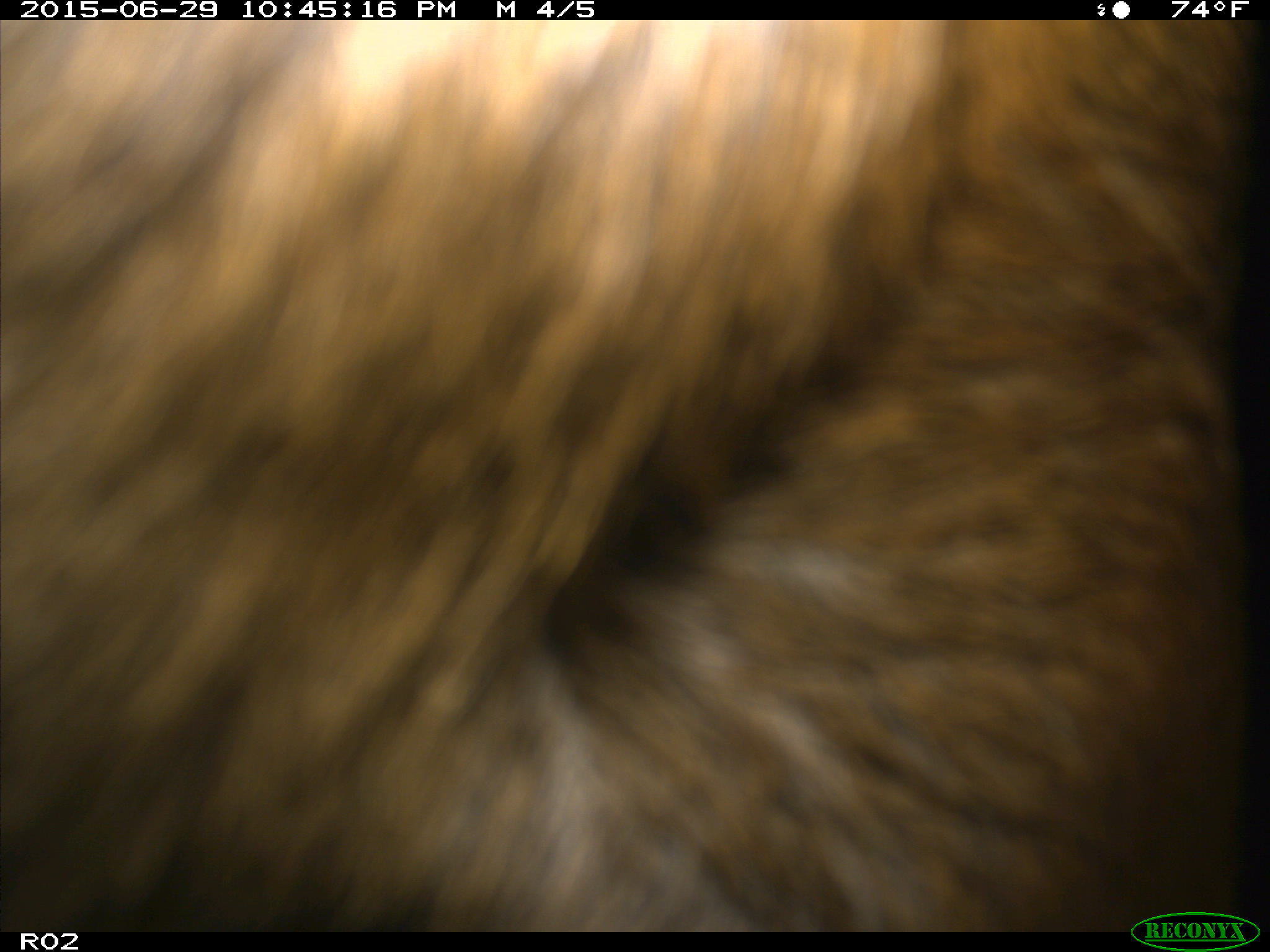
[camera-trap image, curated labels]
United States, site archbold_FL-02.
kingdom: Animalia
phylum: Chordata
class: Mammalia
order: Artiodactyla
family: Bovidae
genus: Bos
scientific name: Bos taurus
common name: domestic cow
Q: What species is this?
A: Bos taurus (domestic cow).